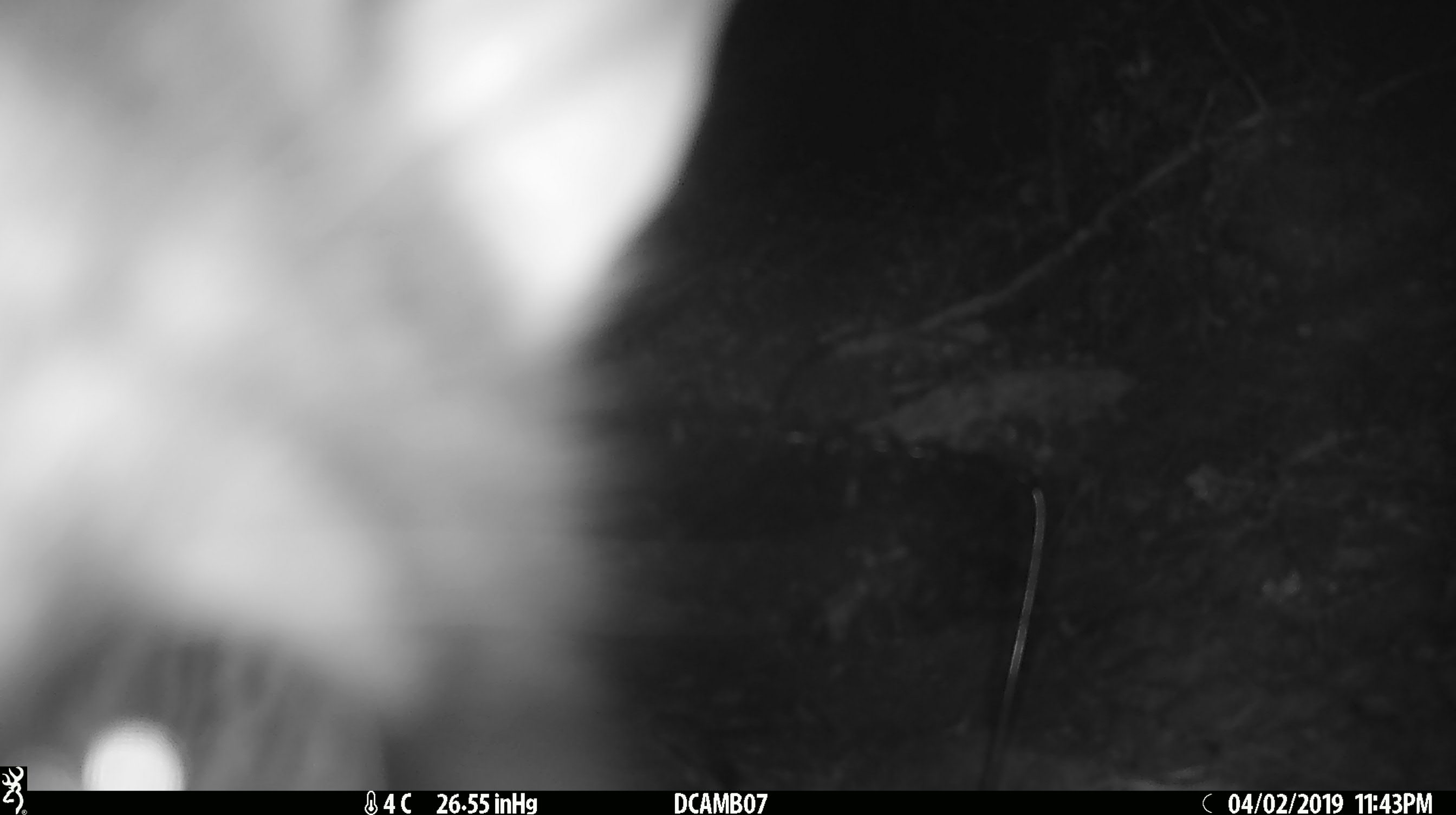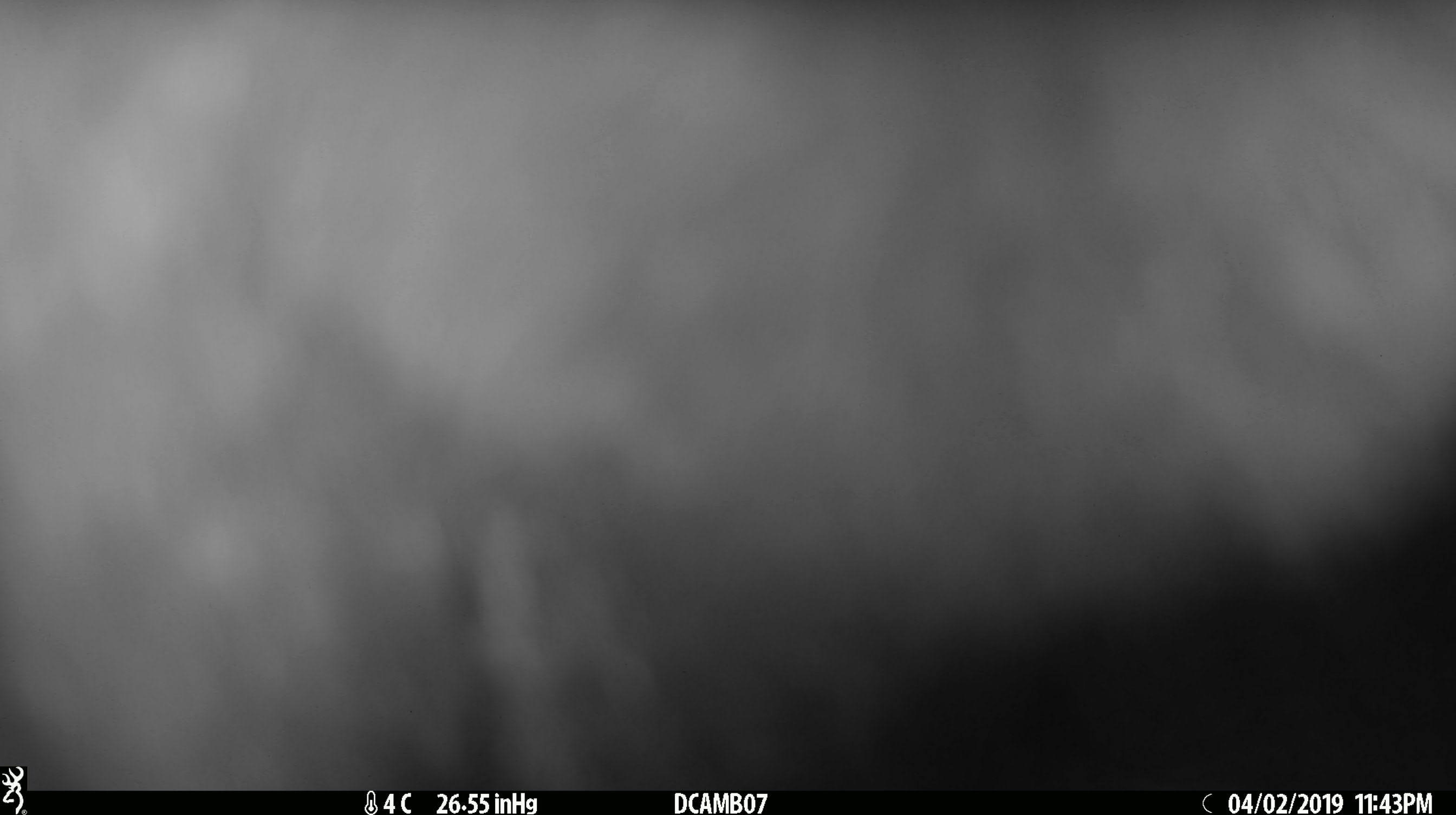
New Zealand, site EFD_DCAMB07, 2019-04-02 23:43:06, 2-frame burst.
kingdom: Animalia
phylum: Chordata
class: Mammalia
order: Diprotodontia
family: Phalangeridae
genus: Trichosurus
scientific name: Trichosurus vulpecula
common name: common brushtail possum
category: possum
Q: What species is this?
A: Possum (common brushtail possum) (Trichosurus vulpecula).